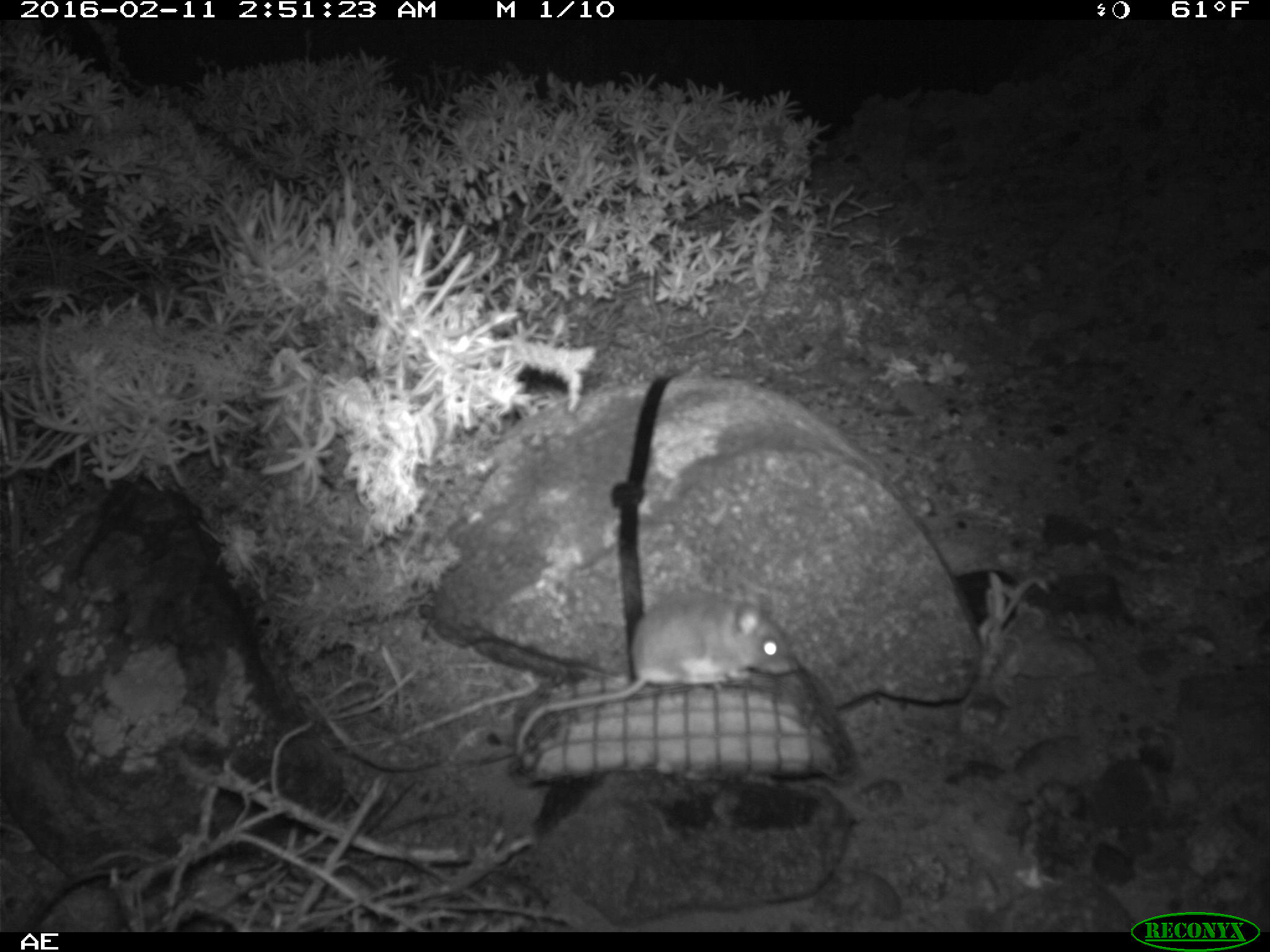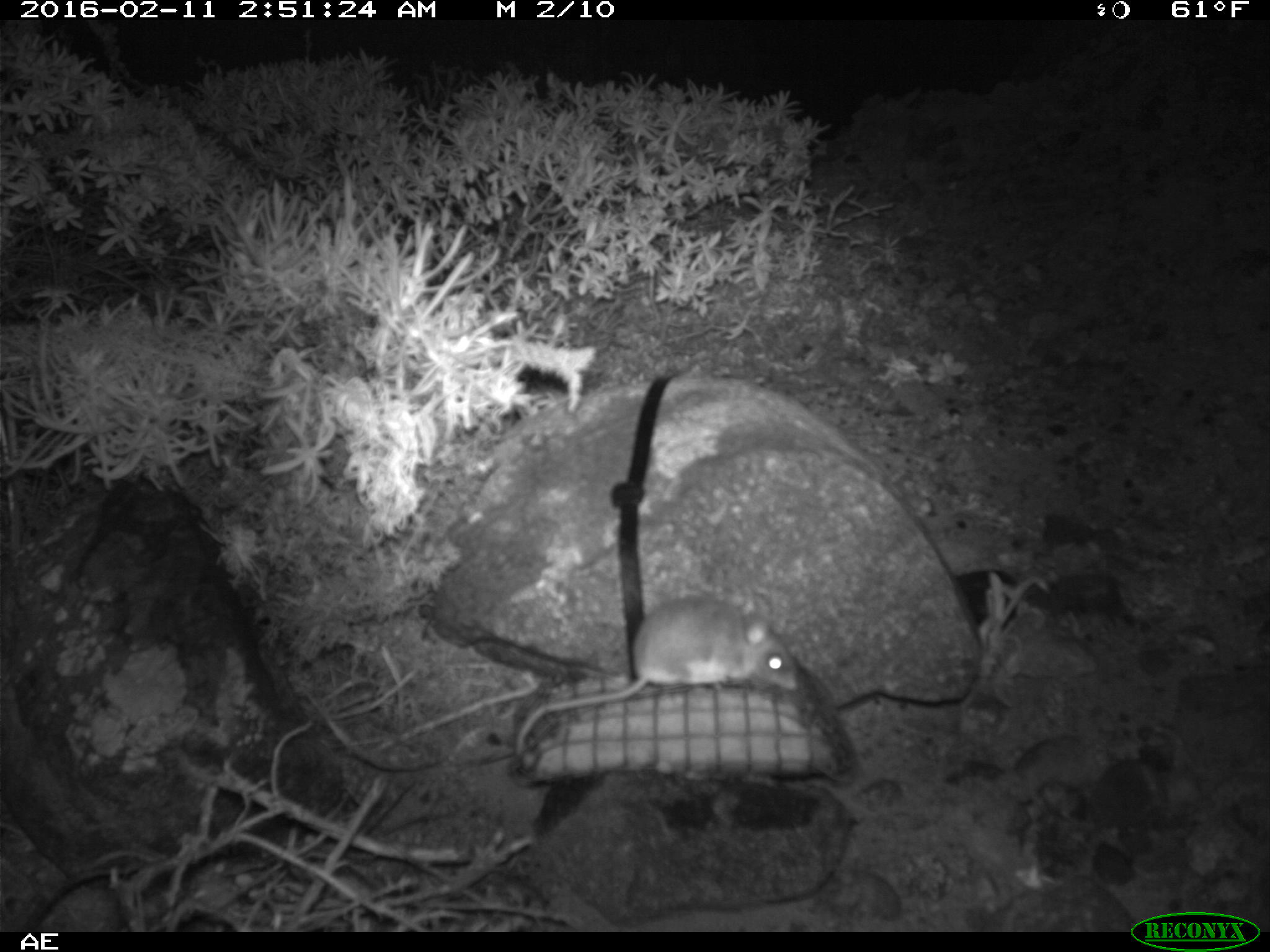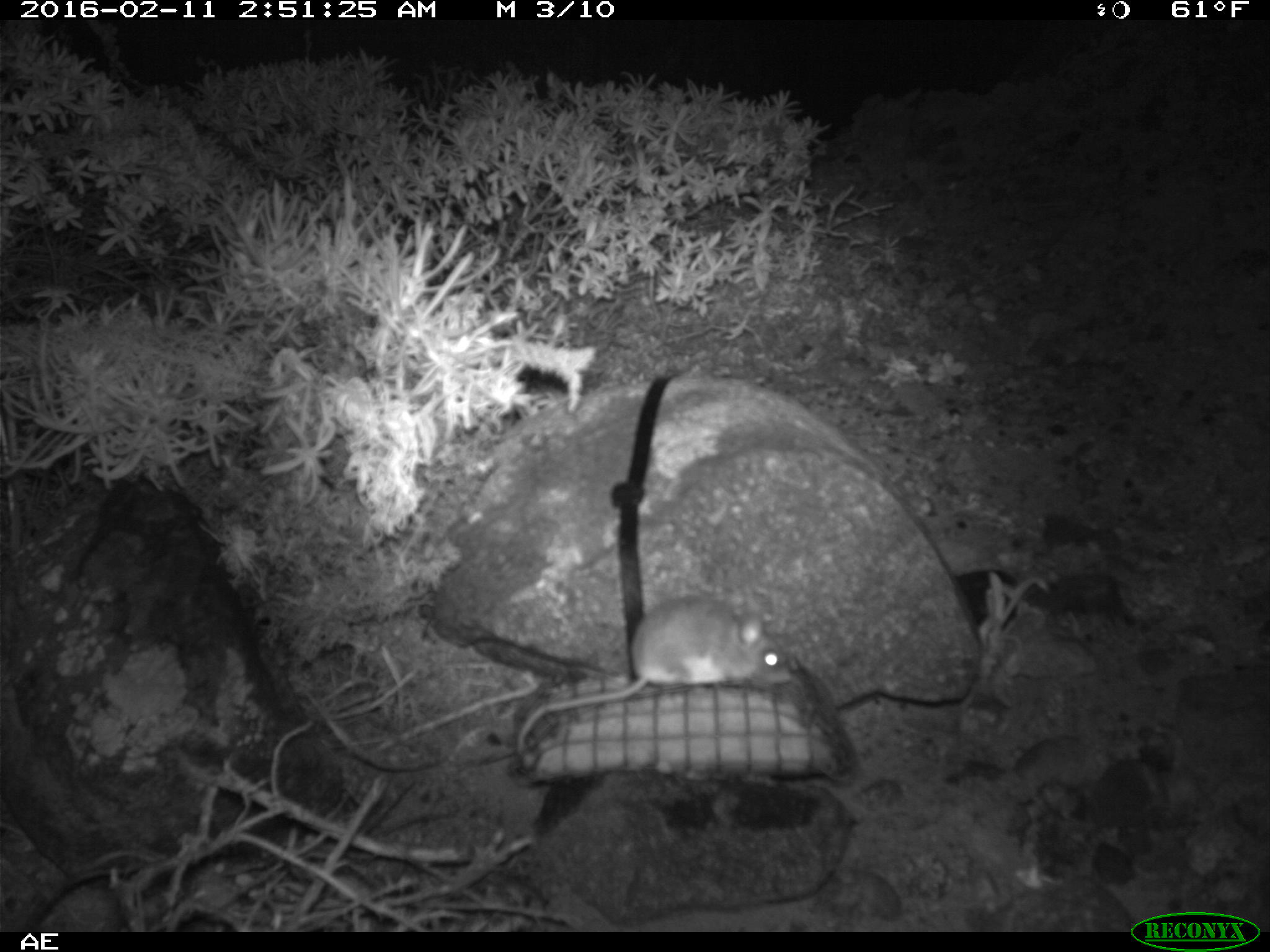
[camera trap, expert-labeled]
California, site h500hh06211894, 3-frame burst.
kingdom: Animalia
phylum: Chordata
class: Mammalia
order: Rodentia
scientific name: Rodentia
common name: rodent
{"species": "rodent (Rodentia)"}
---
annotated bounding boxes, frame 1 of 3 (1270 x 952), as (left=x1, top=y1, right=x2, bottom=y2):
rodent: (left=513, top=588, right=796, bottom=758)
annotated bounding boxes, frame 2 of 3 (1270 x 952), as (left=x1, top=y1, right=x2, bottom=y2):
rodent: (left=515, top=591, right=799, bottom=768)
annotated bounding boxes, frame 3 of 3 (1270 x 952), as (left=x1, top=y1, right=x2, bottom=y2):
rodent: (left=513, top=594, right=793, bottom=768)